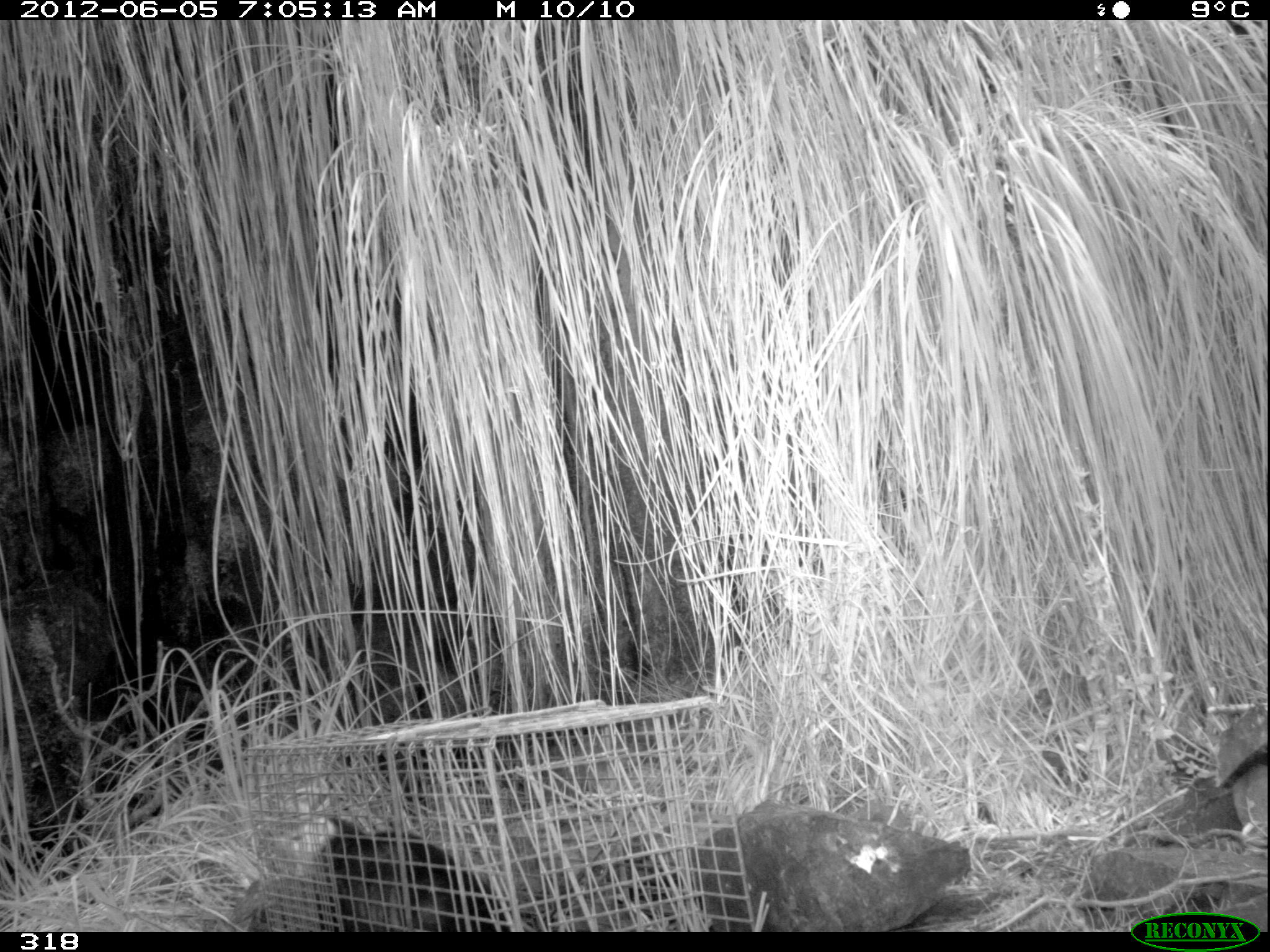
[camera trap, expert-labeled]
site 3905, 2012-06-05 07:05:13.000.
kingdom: Animalia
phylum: Chordata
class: Mammalia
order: Didelphimorphia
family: Didelphidae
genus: Didelphis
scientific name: Didelphis pernigra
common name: andean white-eared opossum